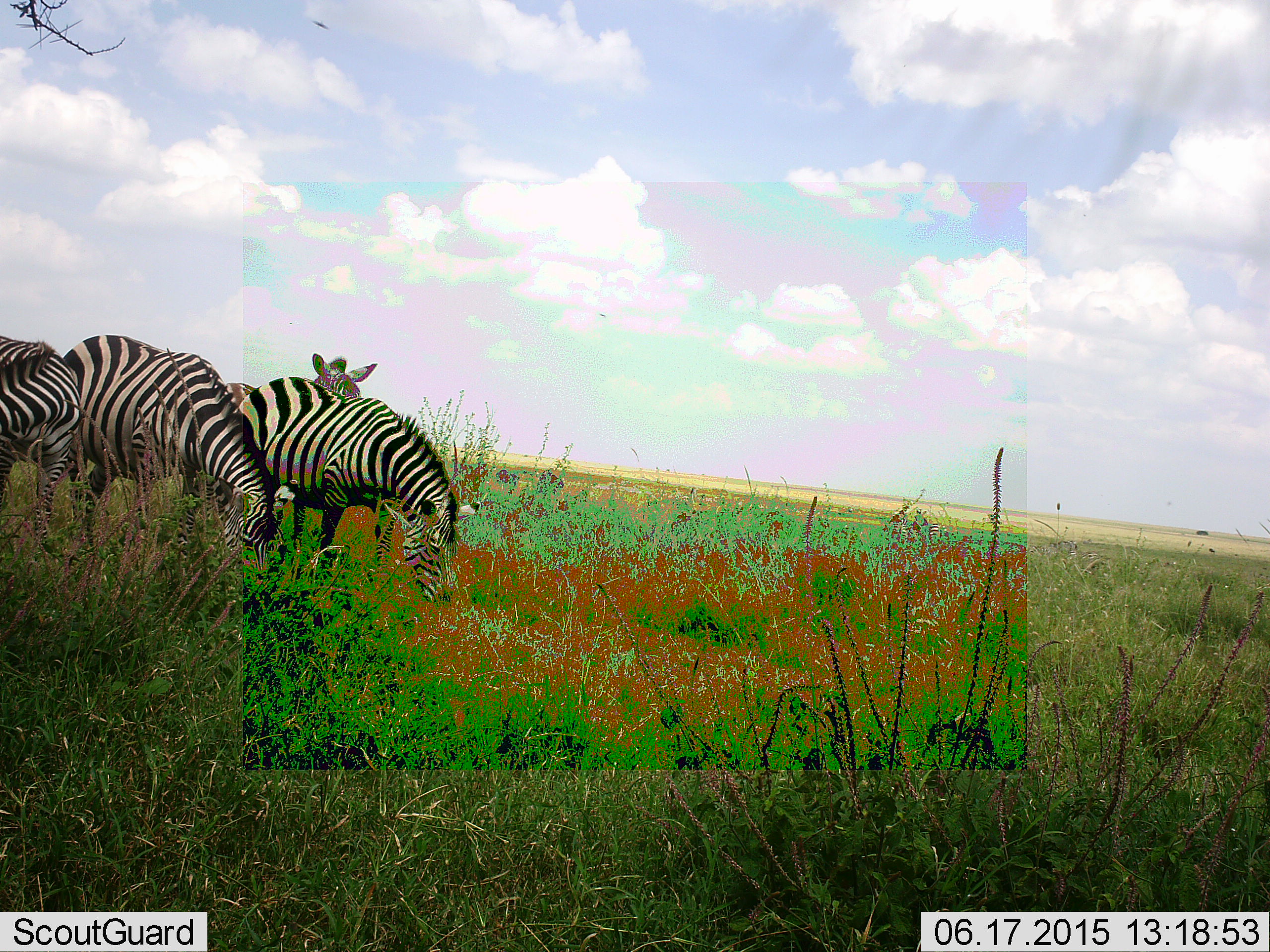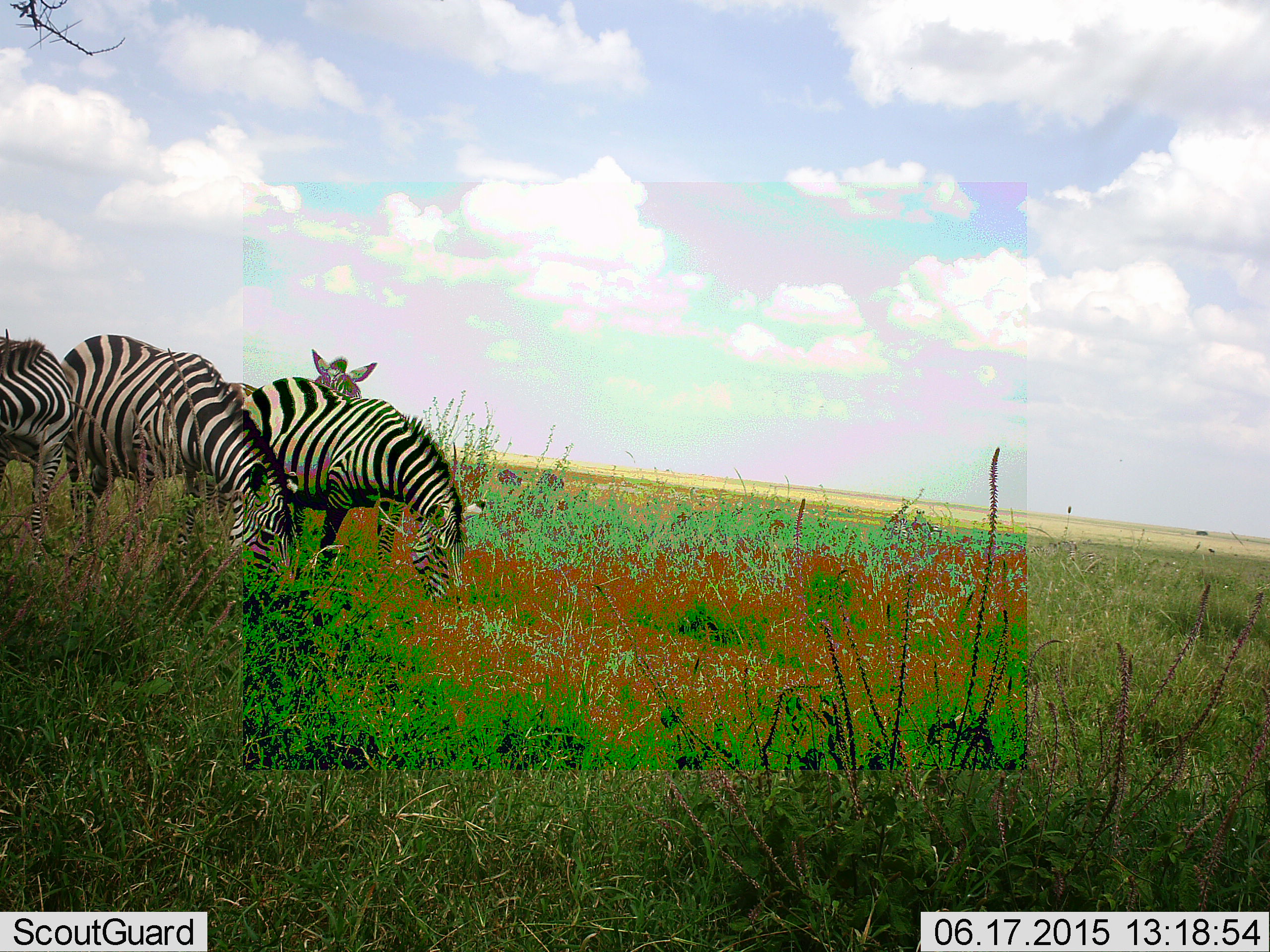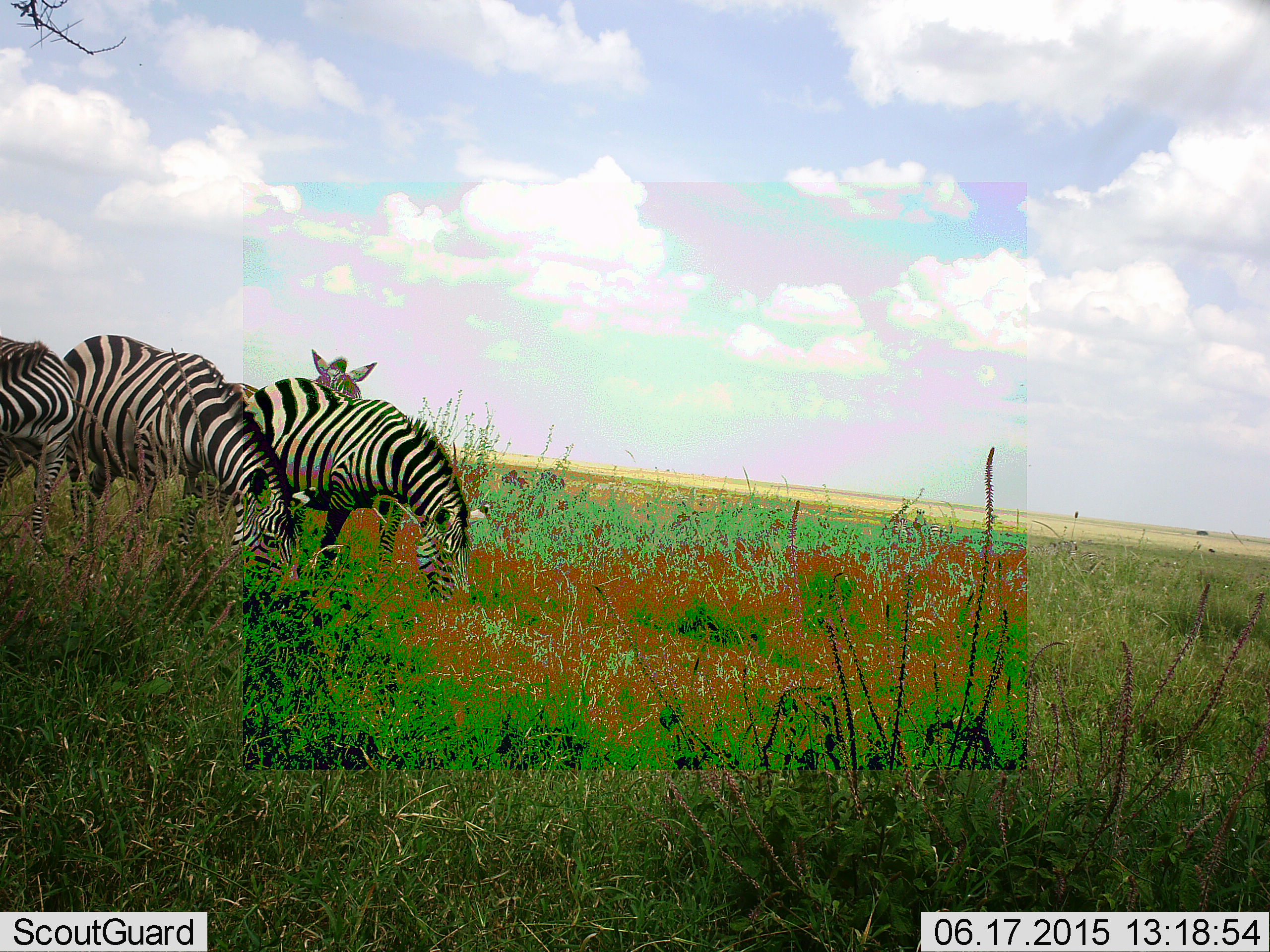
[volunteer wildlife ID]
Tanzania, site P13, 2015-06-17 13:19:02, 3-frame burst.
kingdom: Animalia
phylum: Chordata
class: Mammalia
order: Perissodactyla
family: Equidae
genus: Equus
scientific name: Equus quagga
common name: plains zebra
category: zebra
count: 4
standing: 36%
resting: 0%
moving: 0%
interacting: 0%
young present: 0%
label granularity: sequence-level